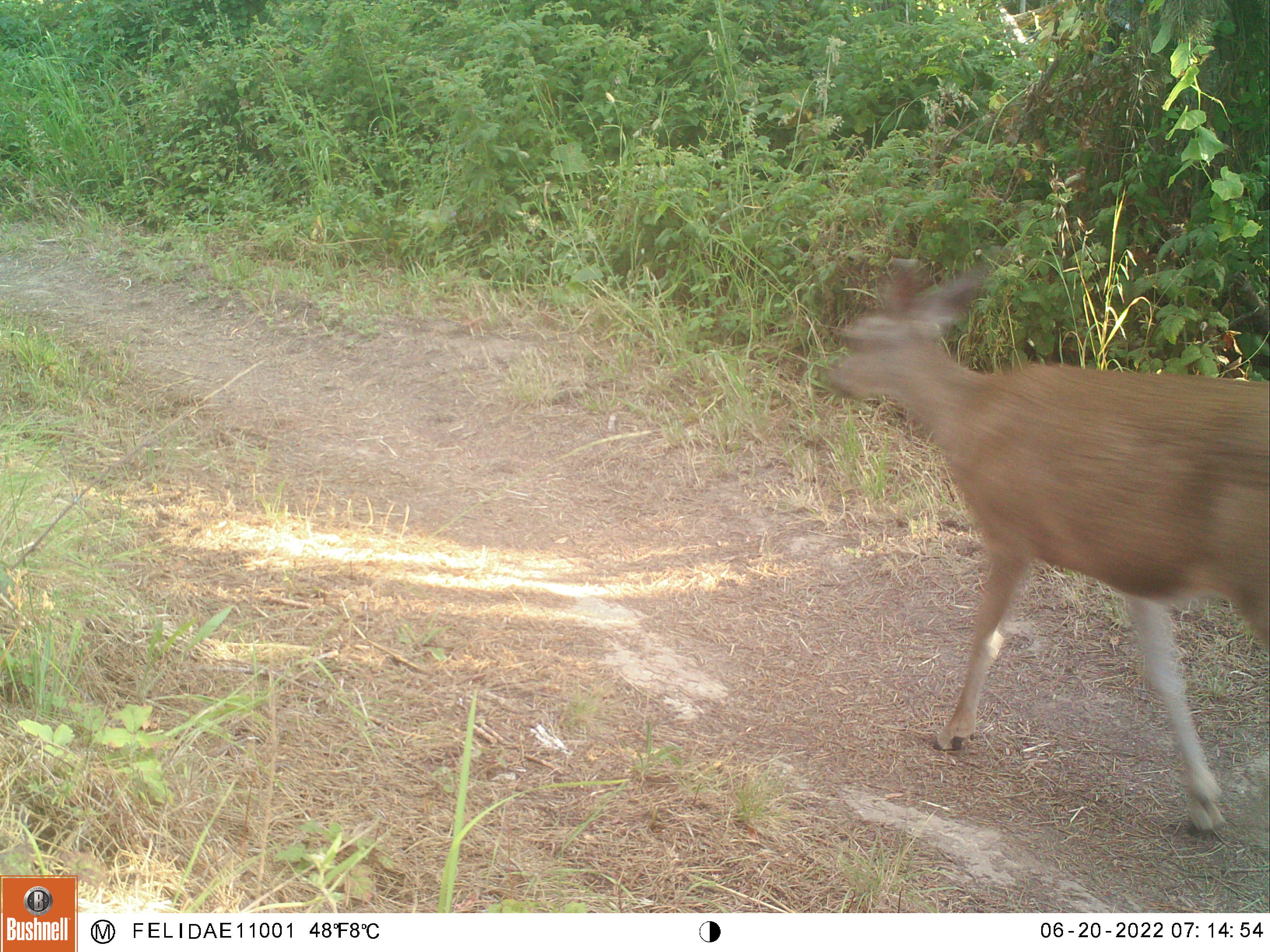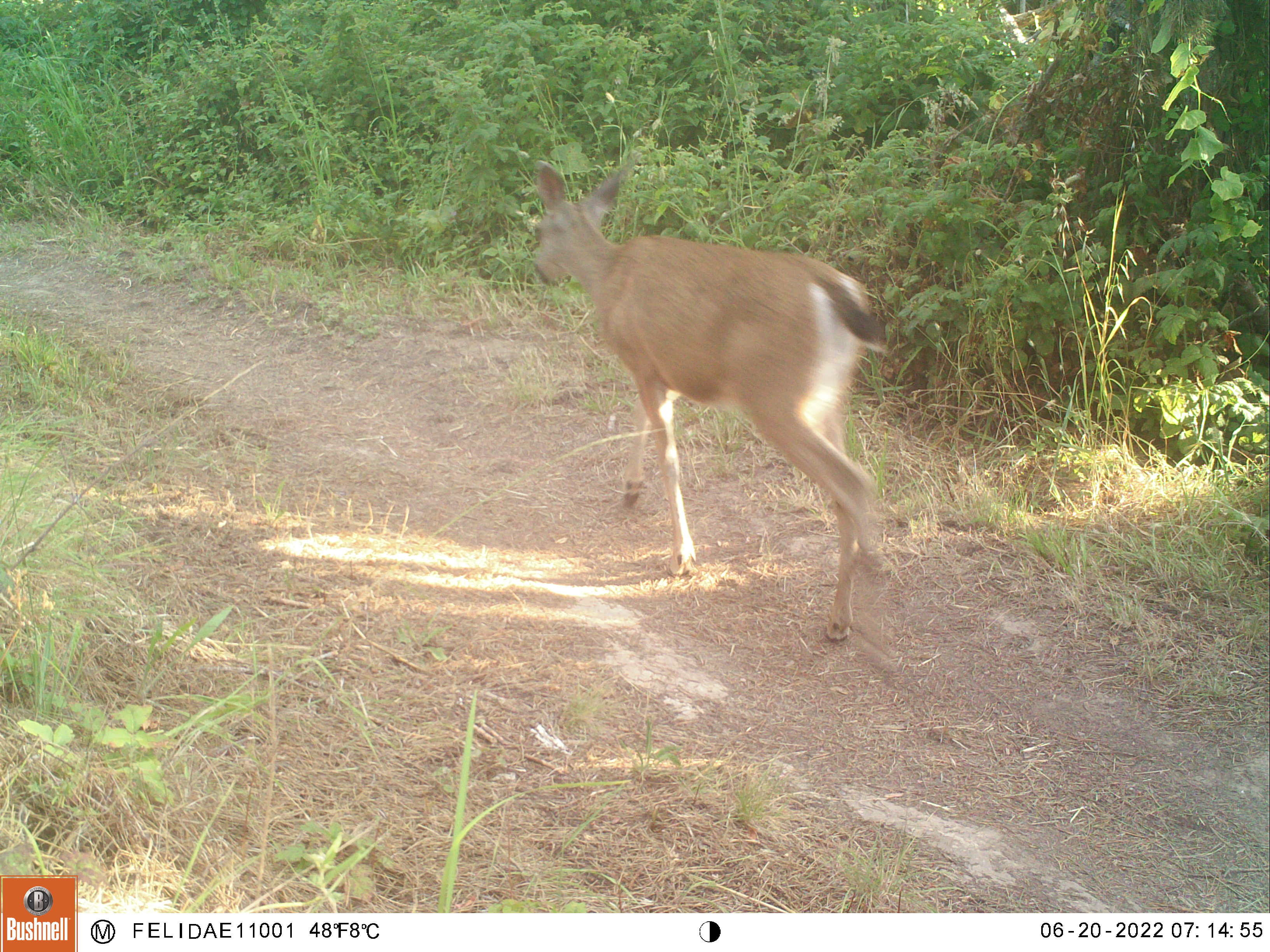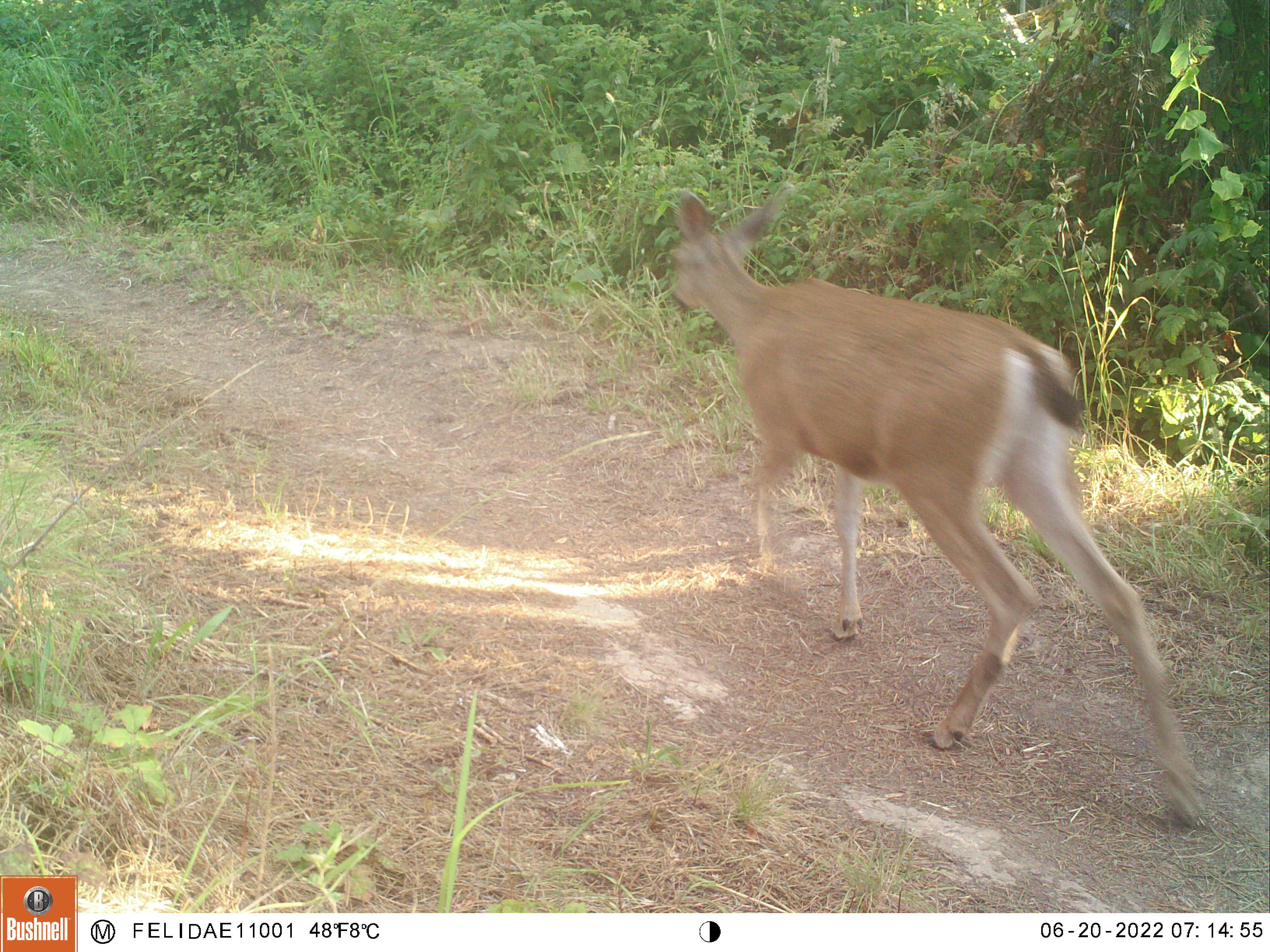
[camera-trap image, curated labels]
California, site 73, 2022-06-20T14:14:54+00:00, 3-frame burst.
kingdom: Animalia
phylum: Chordata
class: Mammalia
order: Artiodactyla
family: Cervidae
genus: Odocoileus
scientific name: Odocoileus hemionus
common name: mule deer